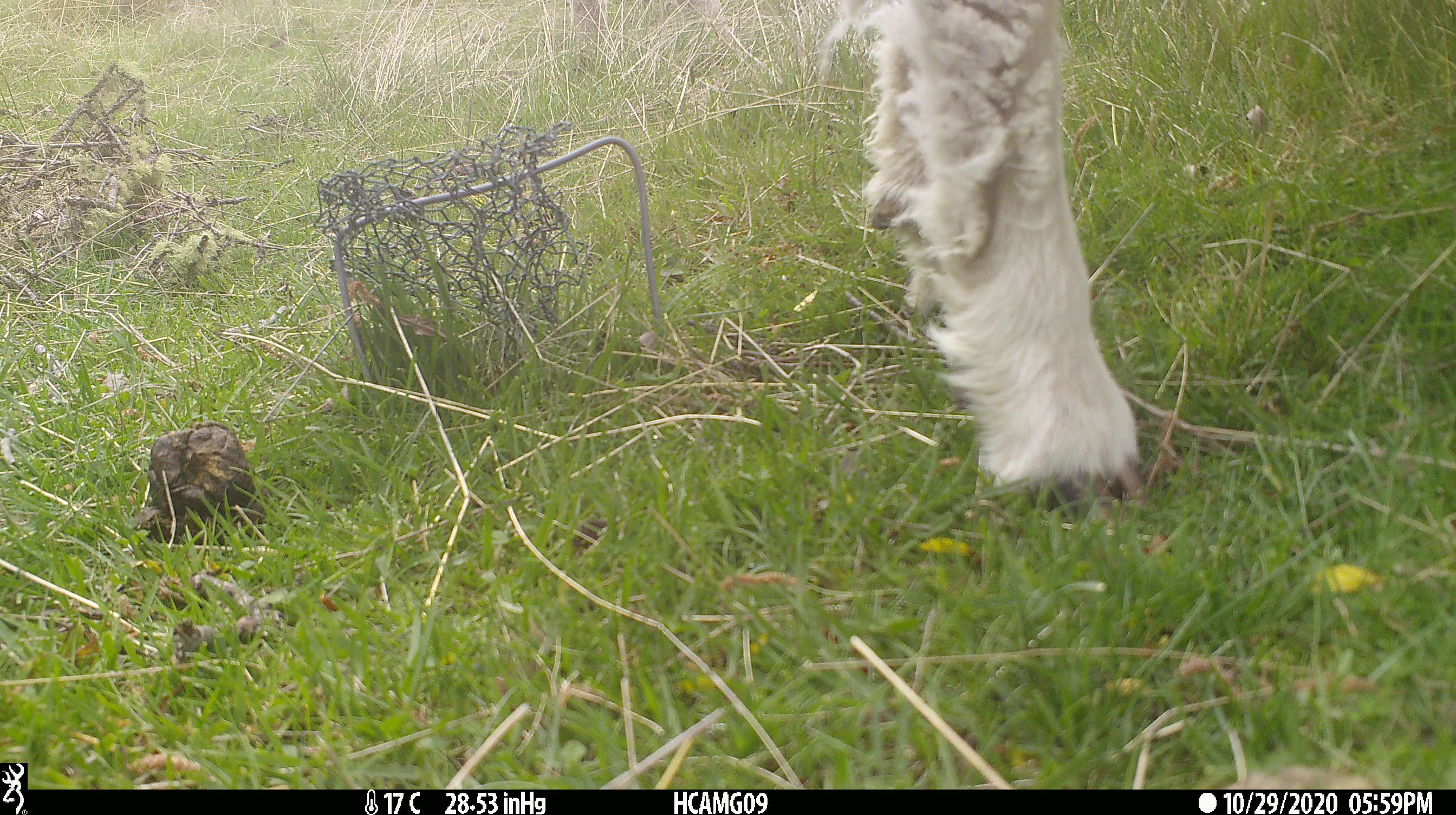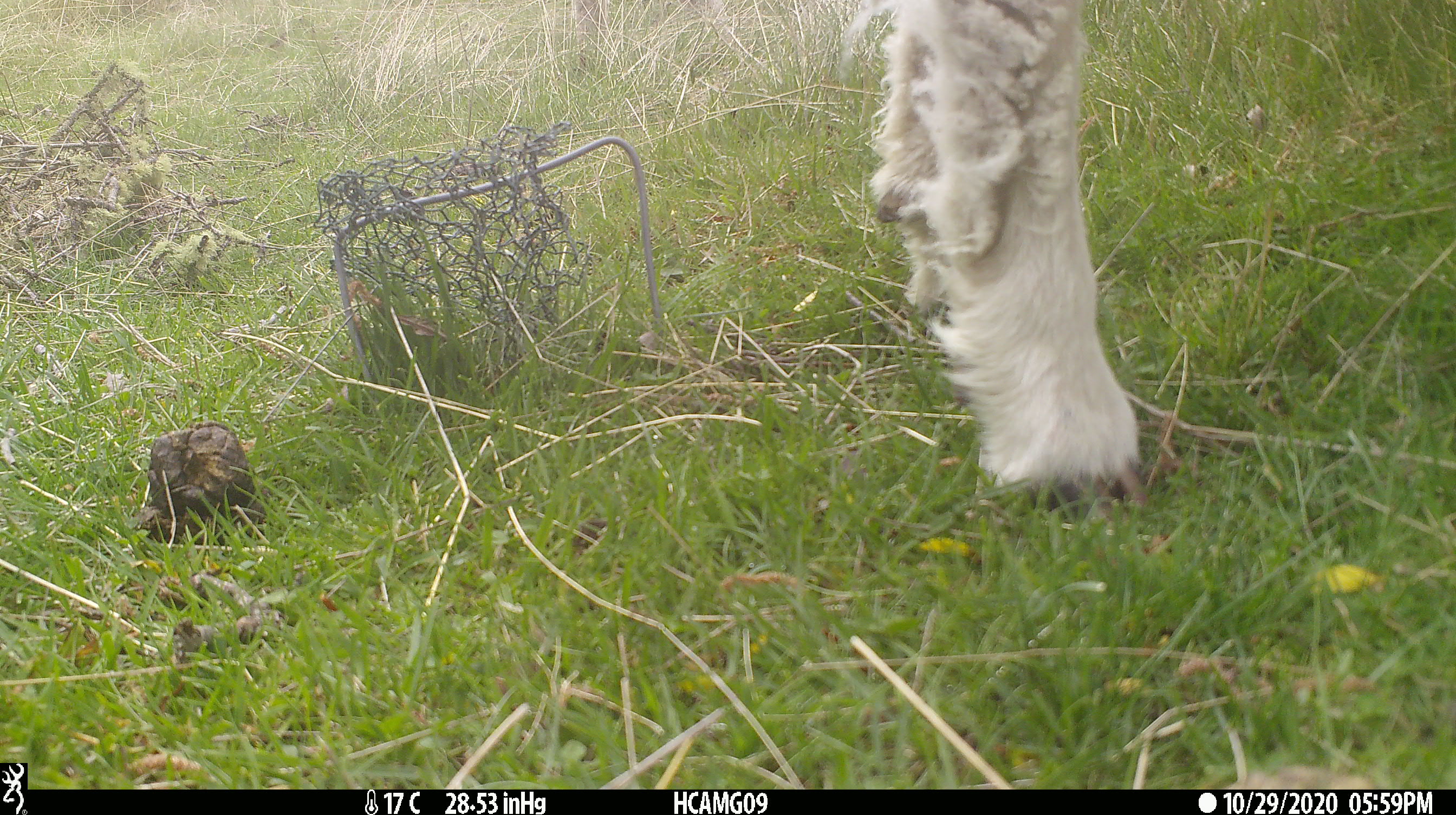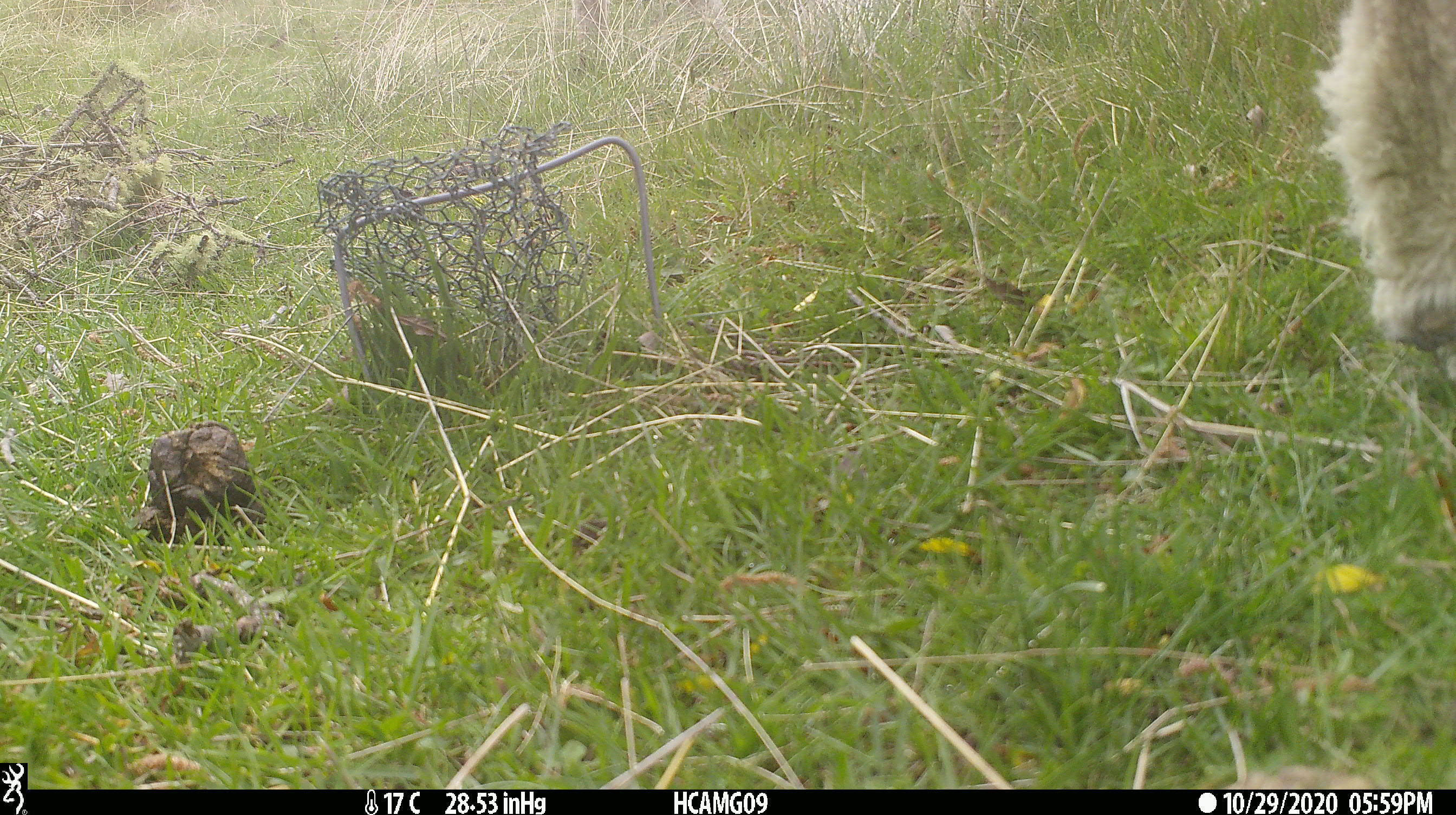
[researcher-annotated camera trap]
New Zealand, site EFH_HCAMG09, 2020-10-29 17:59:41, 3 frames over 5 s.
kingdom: Animalia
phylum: Chordata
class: Mammalia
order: Artiodactyla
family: Bovidae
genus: Ovis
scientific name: Ovis aries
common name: domestic sheep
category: sheep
Sheep (domestic sheep) (Ovis aries).